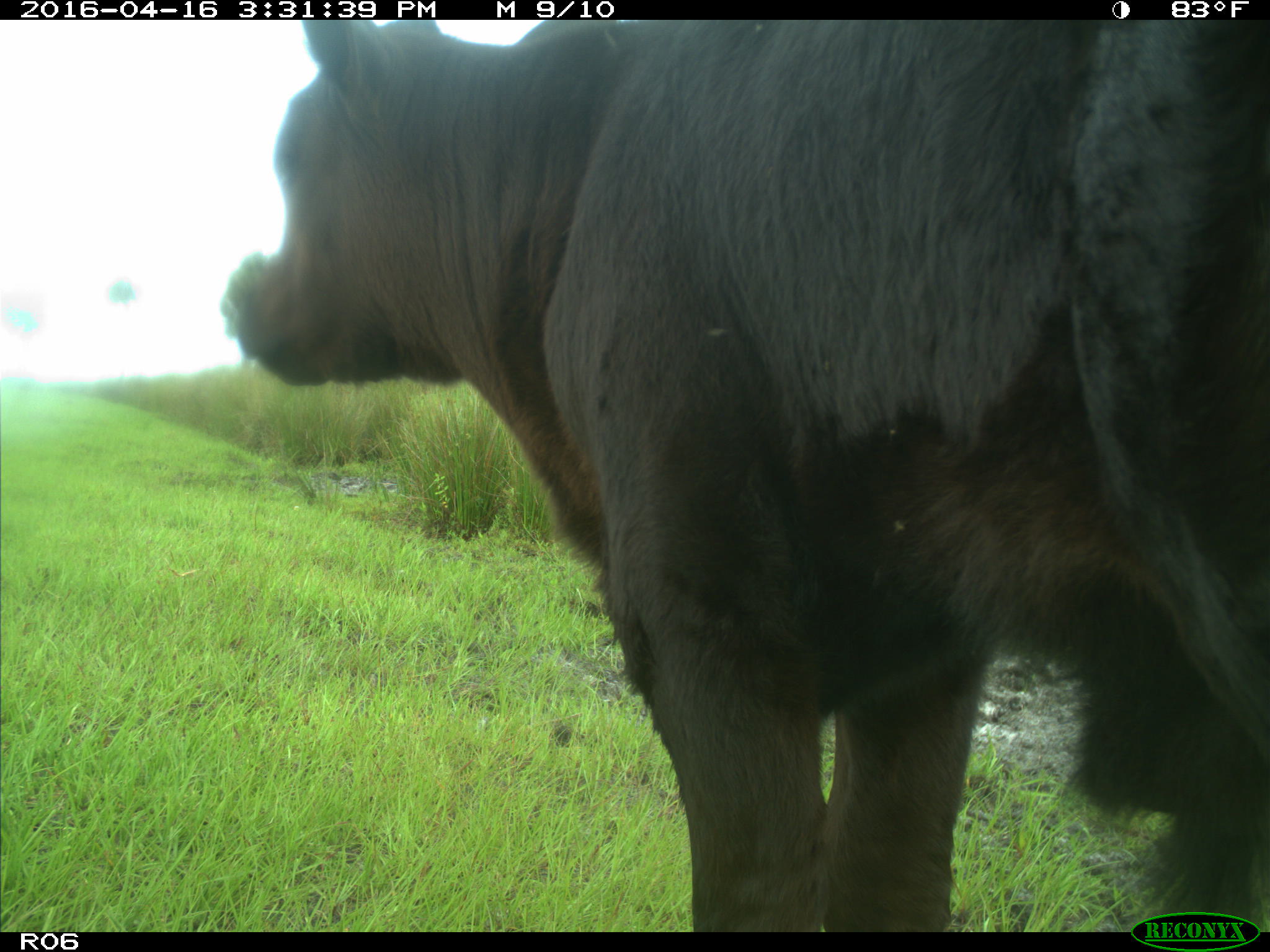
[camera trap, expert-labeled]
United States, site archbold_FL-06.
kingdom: Animalia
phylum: Chordata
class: Mammalia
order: Artiodactyla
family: Bovidae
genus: Bos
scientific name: Bos taurus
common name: domestic cow